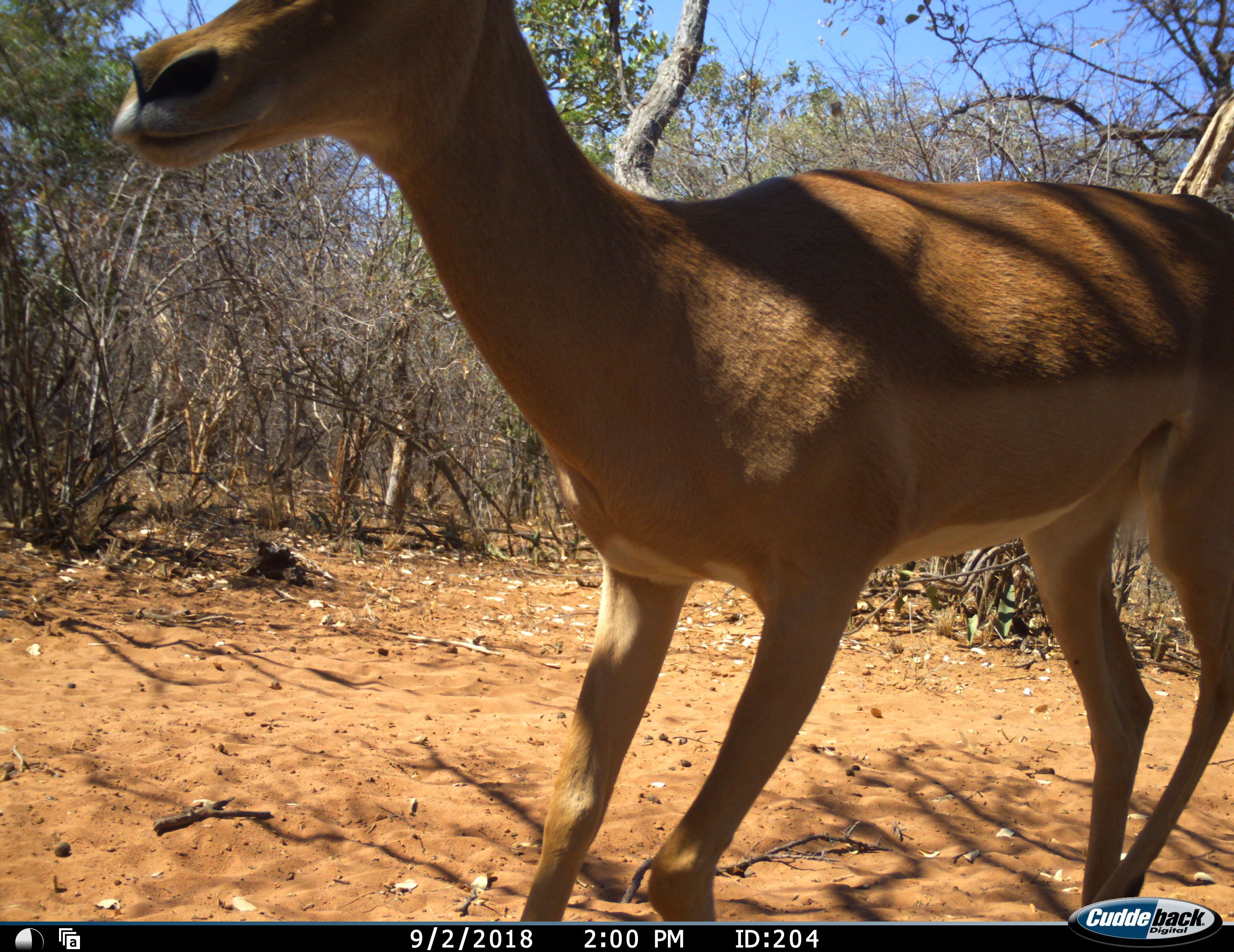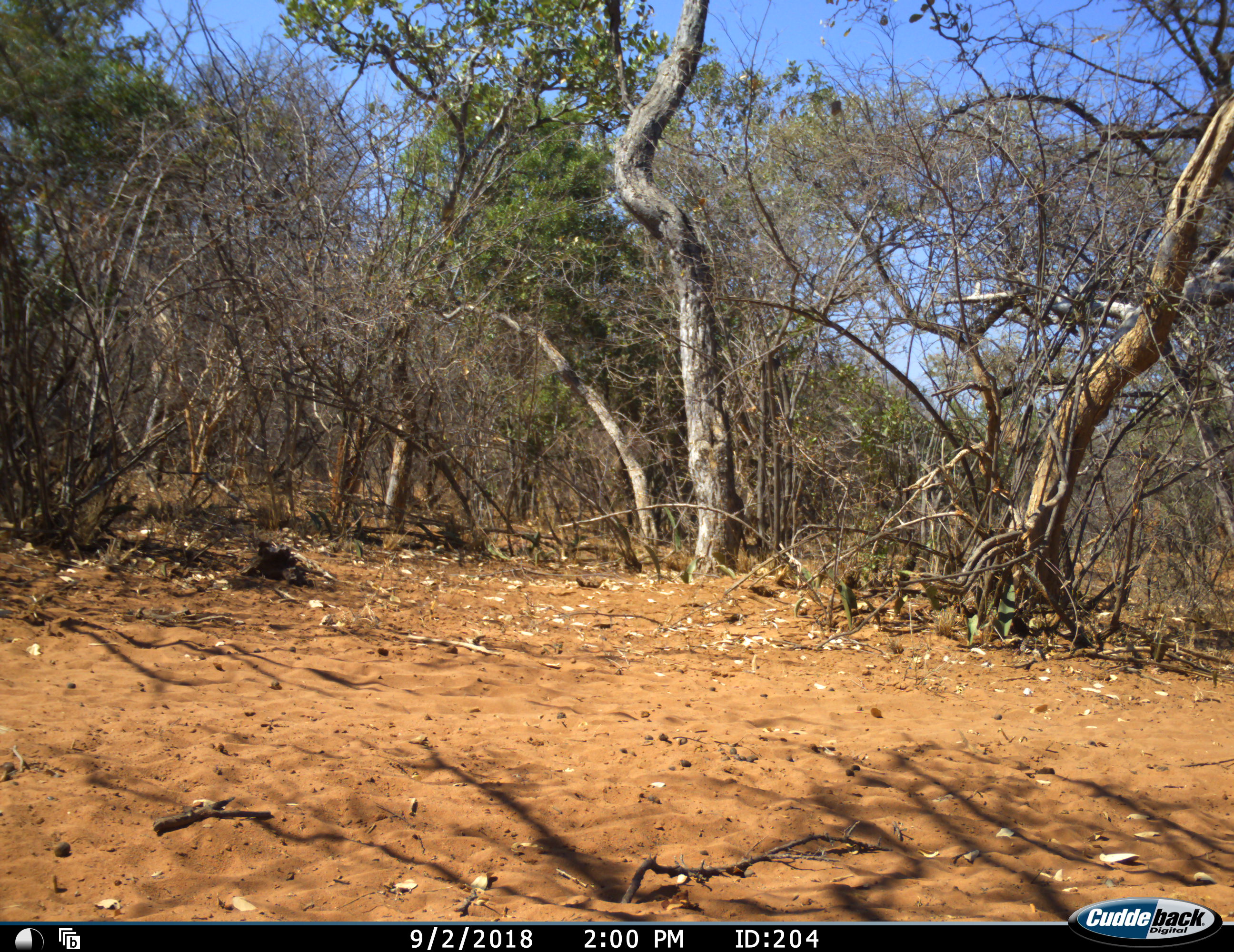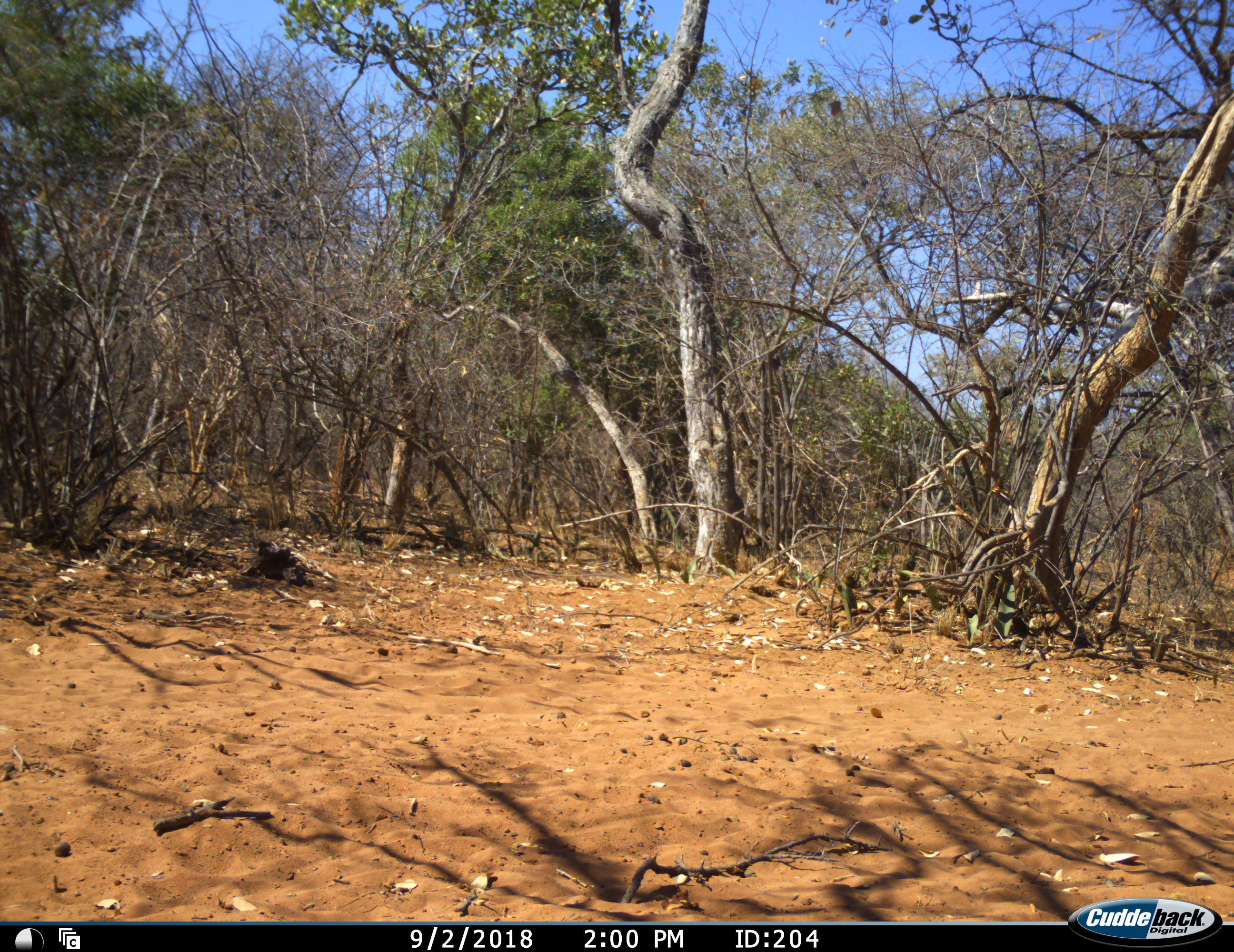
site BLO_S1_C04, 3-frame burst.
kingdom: Animalia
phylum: Chordata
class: Mammalia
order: Artiodactyla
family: Bovidae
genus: Aepyceros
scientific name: Aepyceros melampus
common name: impala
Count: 1.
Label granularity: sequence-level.